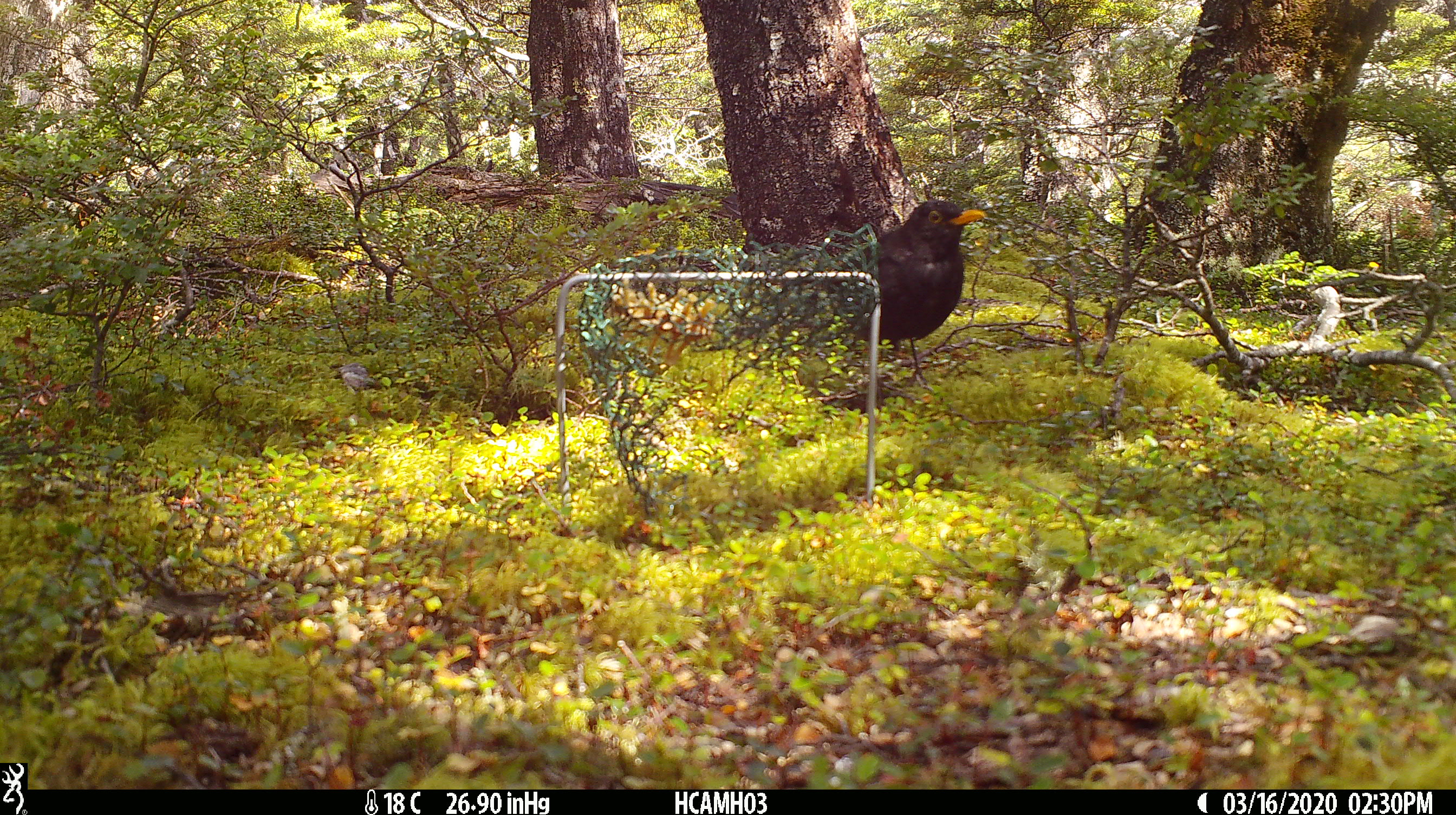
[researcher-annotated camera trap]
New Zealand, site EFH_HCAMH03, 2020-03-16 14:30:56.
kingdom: Animalia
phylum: Chordata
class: Aves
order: Passeriformes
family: Turdidae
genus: Turdus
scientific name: Turdus merula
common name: eurasian blackbird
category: blackbird